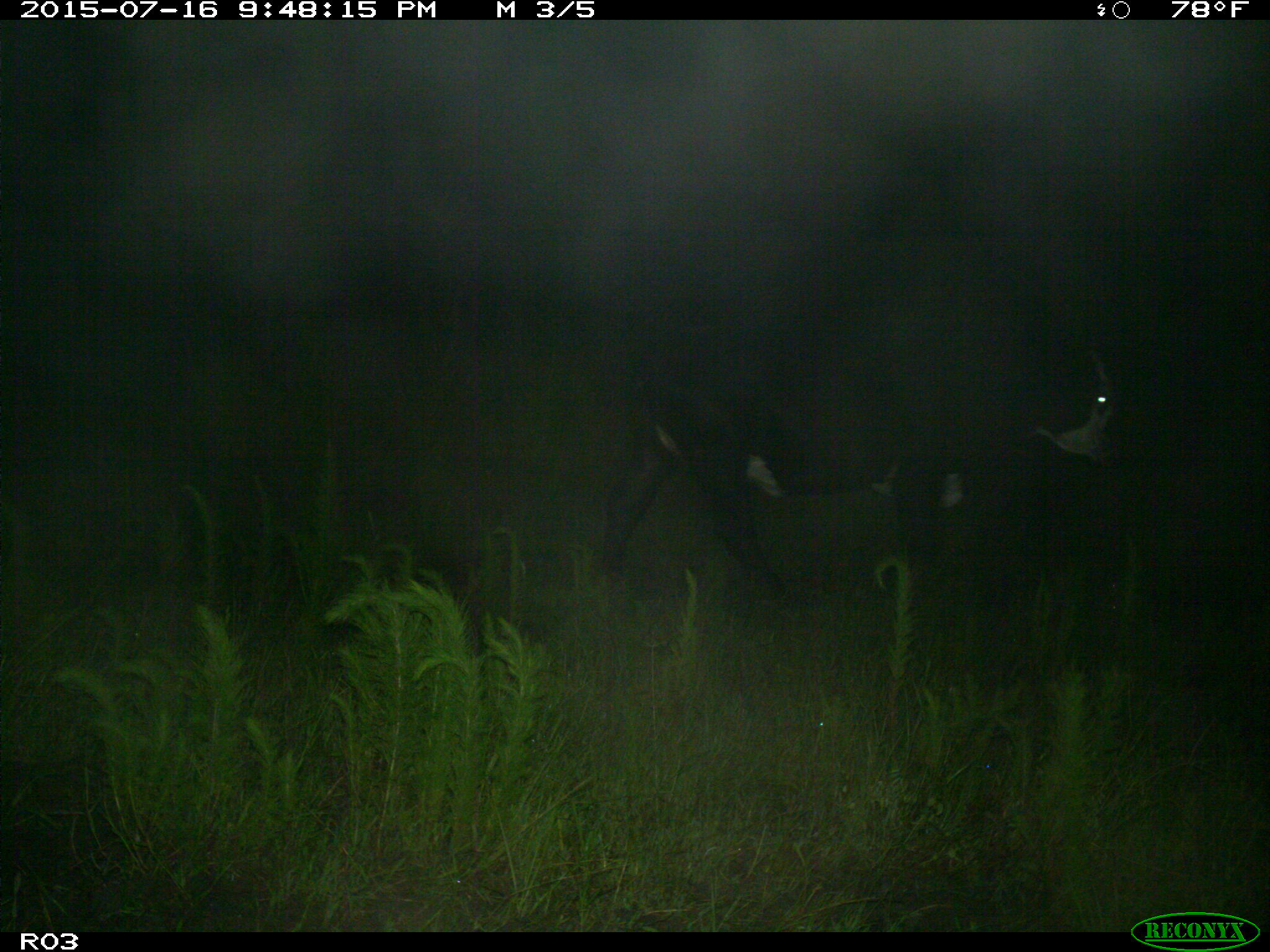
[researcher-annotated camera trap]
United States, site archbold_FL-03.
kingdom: Animalia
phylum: Chordata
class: Mammalia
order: Artiodactyla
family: Bovidae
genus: Bos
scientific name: Bos taurus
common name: domestic cow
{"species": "Bos taurus (domestic cow)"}